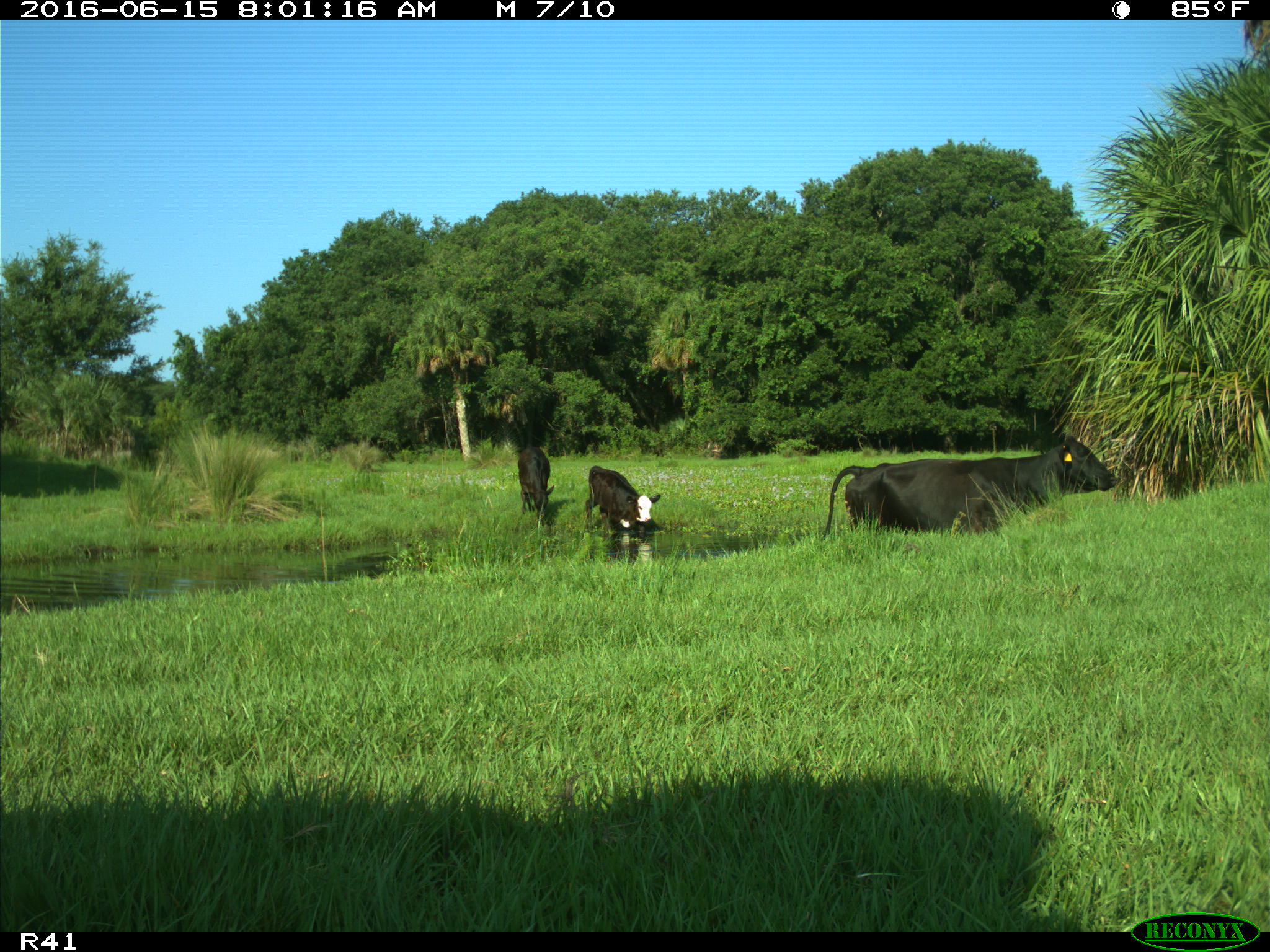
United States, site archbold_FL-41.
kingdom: Animalia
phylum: Chordata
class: Mammalia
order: Artiodactyla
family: Bovidae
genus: Bos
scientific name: Bos taurus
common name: domestic cow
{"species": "Bos taurus (domestic cow)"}